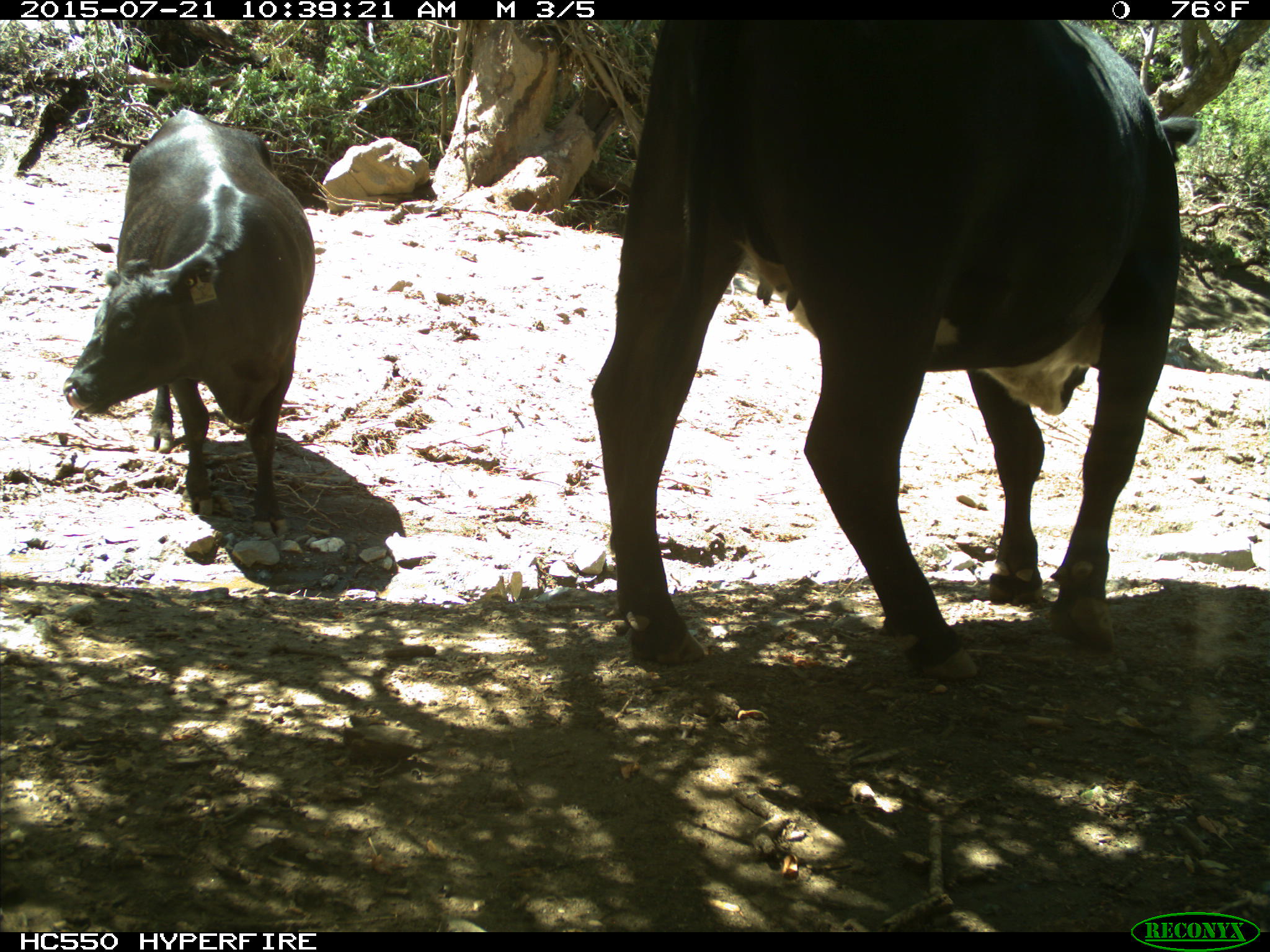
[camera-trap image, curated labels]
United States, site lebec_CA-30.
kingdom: Animalia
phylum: Chordata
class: Mammalia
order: Artiodactyla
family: Bovidae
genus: Bos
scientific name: Bos taurus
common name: domestic cow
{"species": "Bos taurus (domestic cow)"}